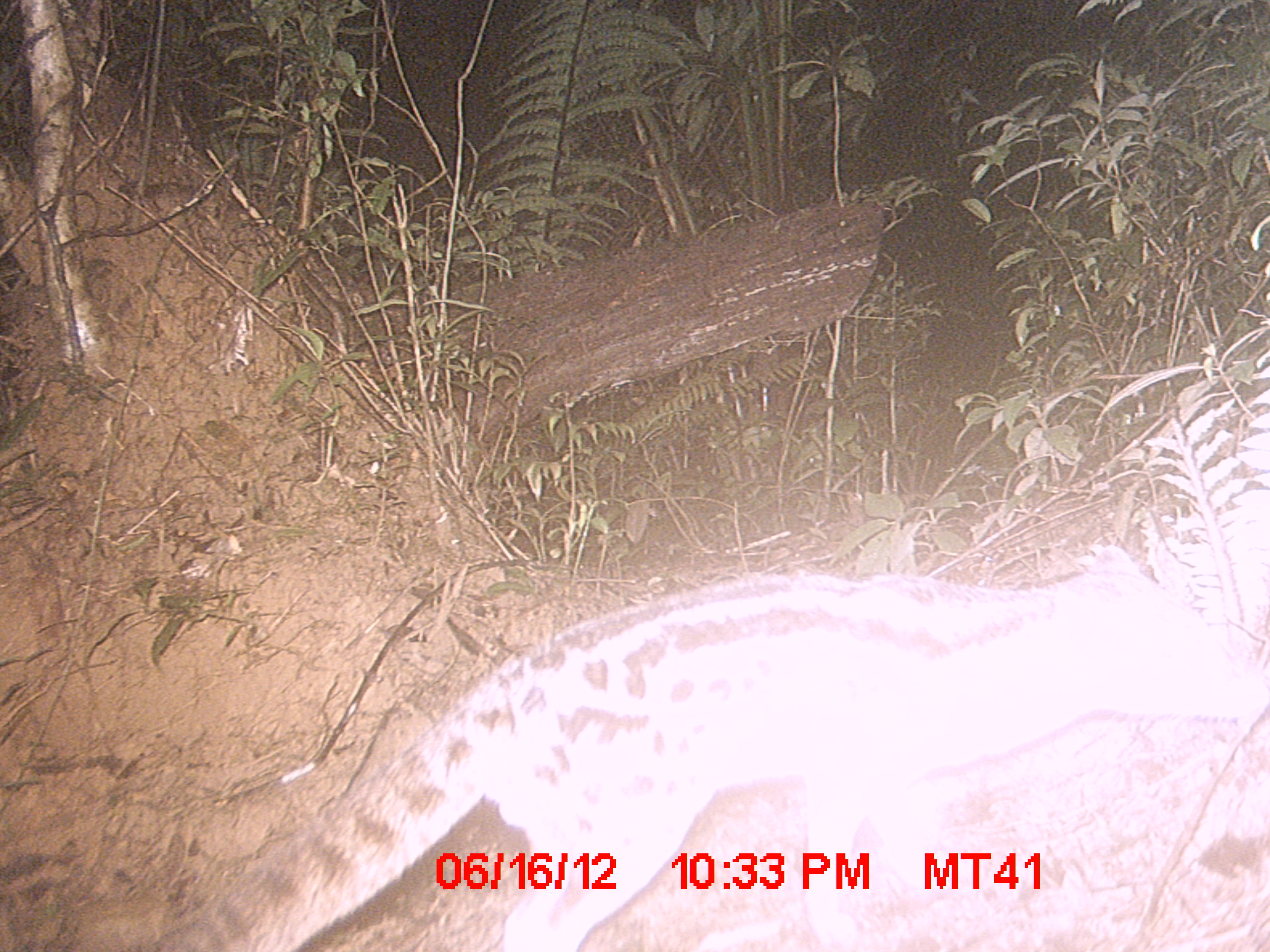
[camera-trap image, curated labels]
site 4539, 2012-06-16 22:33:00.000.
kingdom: Animalia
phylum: Chordata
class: Mammalia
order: Carnivora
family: Eupleridae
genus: Fossa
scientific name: Fossa fossana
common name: fanaloka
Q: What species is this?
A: Fossa fossana (fanaloka).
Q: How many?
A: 1.